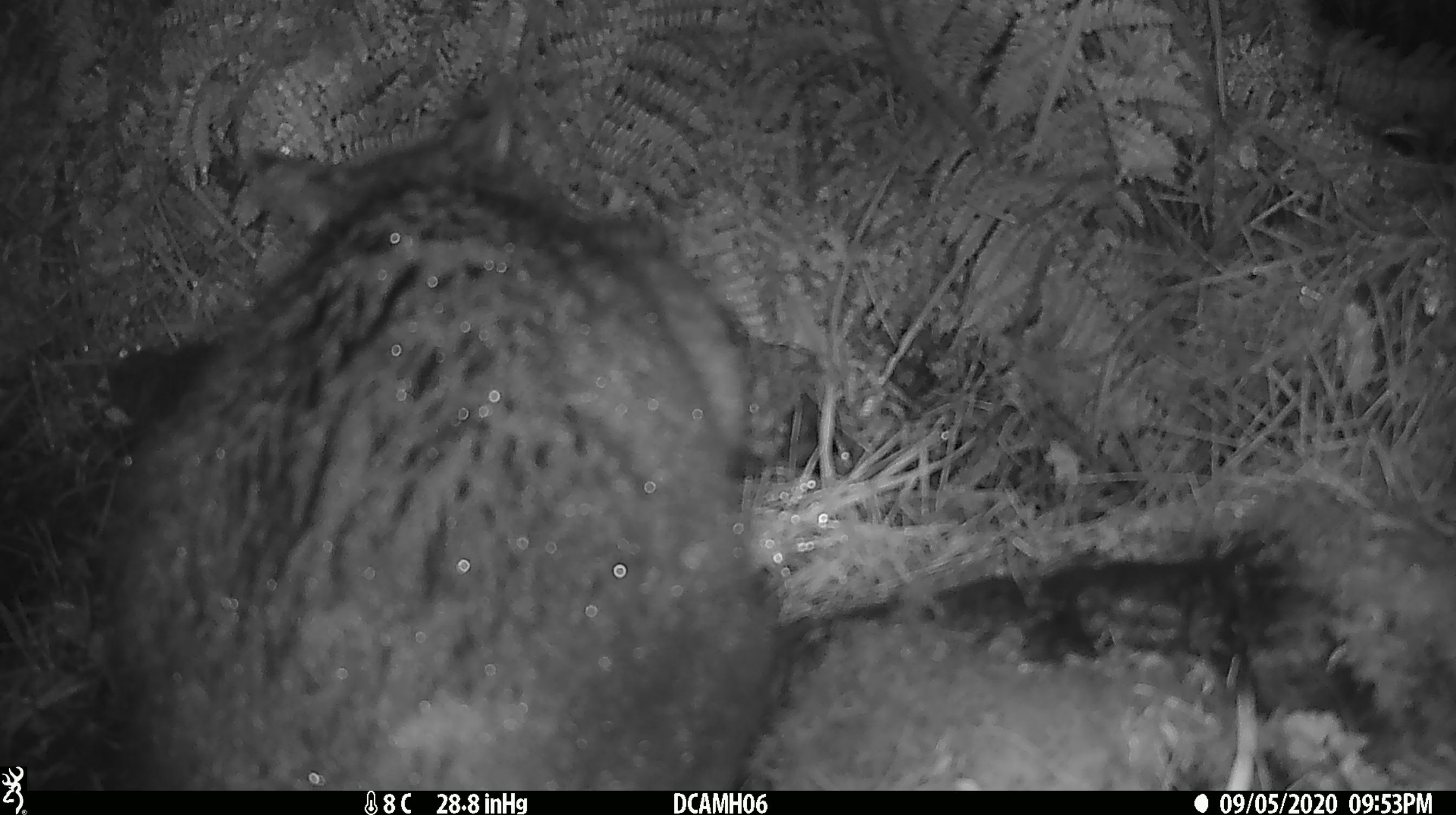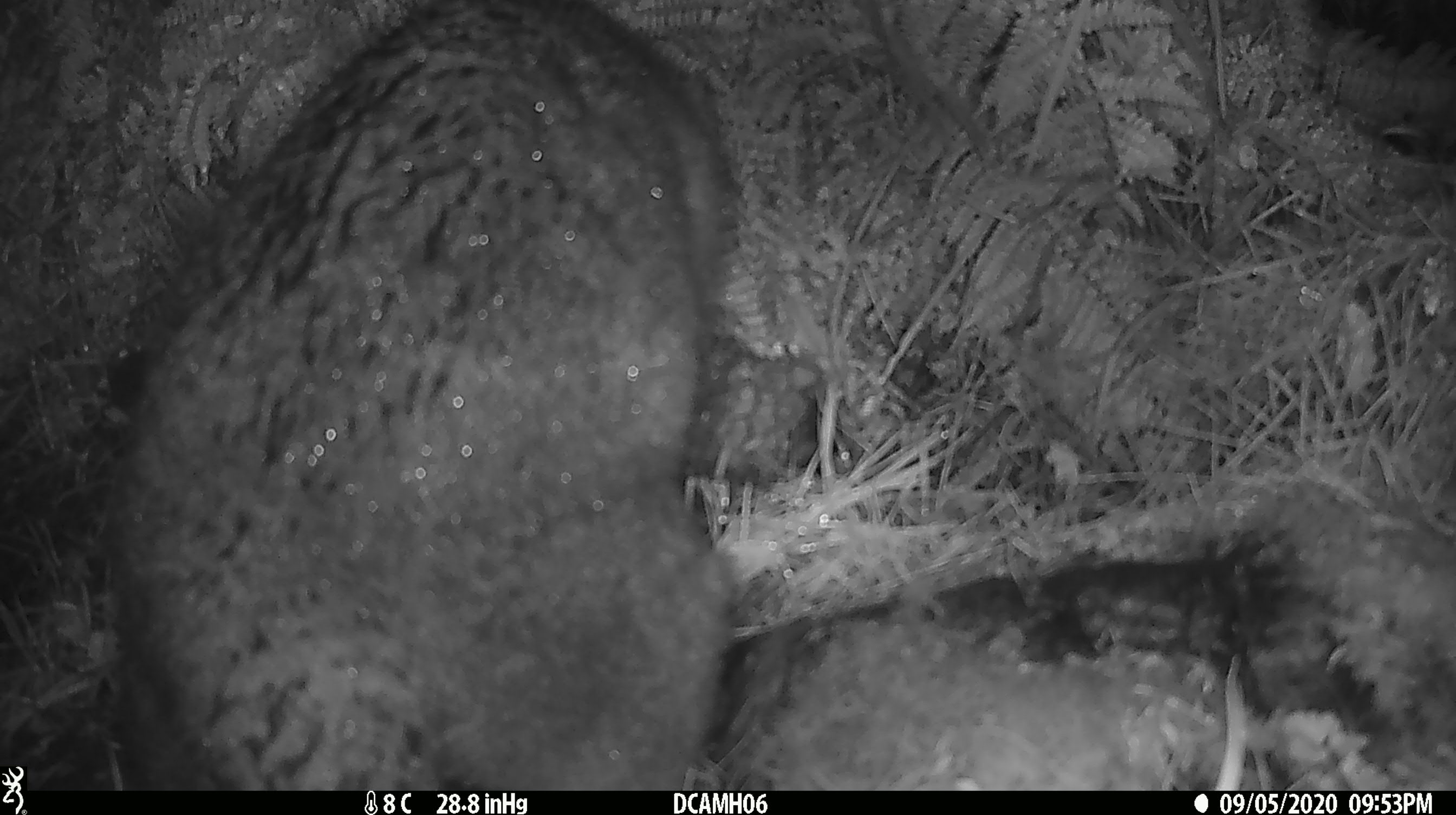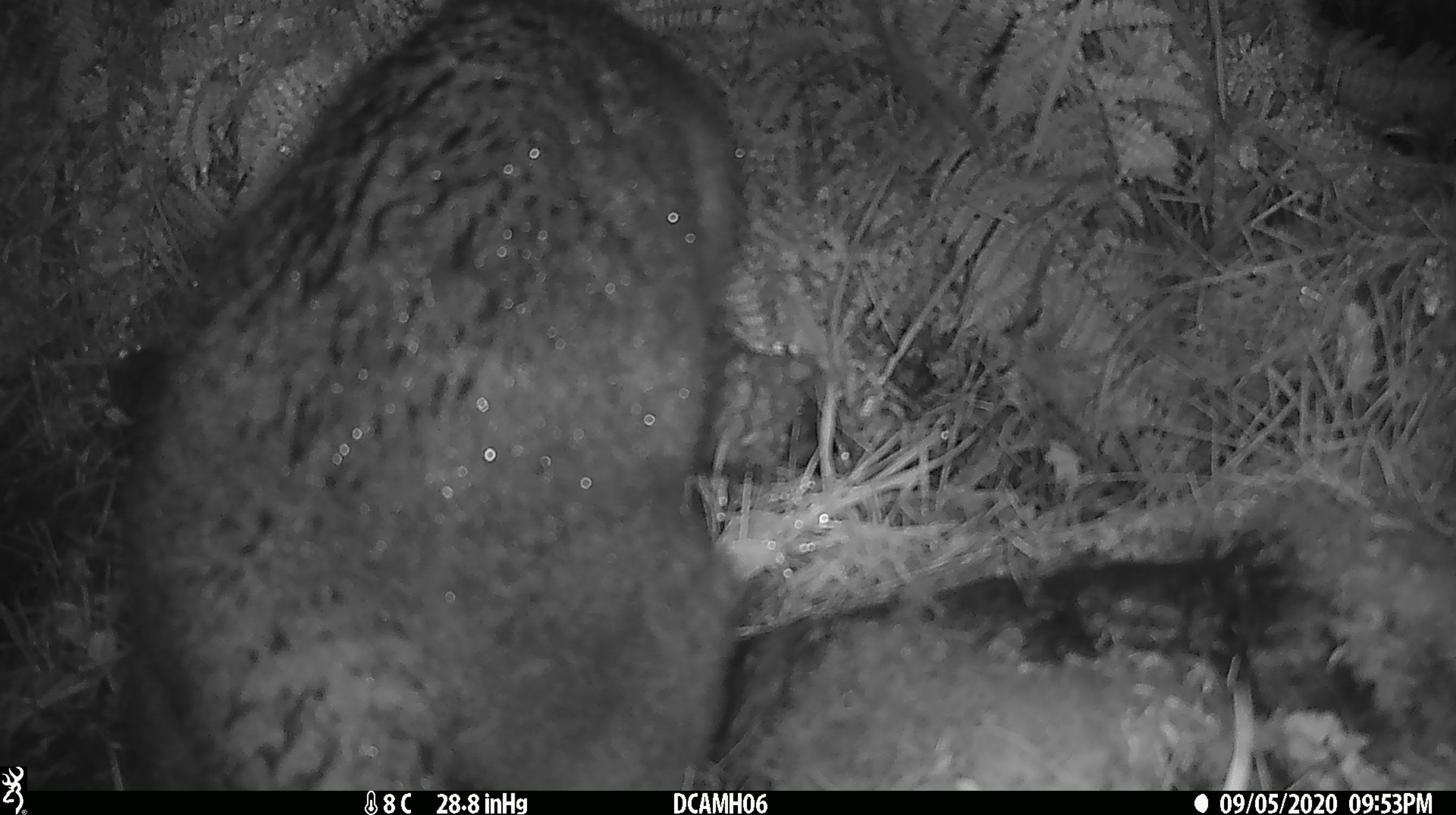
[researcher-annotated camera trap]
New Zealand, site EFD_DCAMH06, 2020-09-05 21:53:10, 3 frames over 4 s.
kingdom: Animalia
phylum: Chordata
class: Mammalia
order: Diprotodontia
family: Phalangeridae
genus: Trichosurus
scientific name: Trichosurus vulpecula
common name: common brushtail possum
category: possum